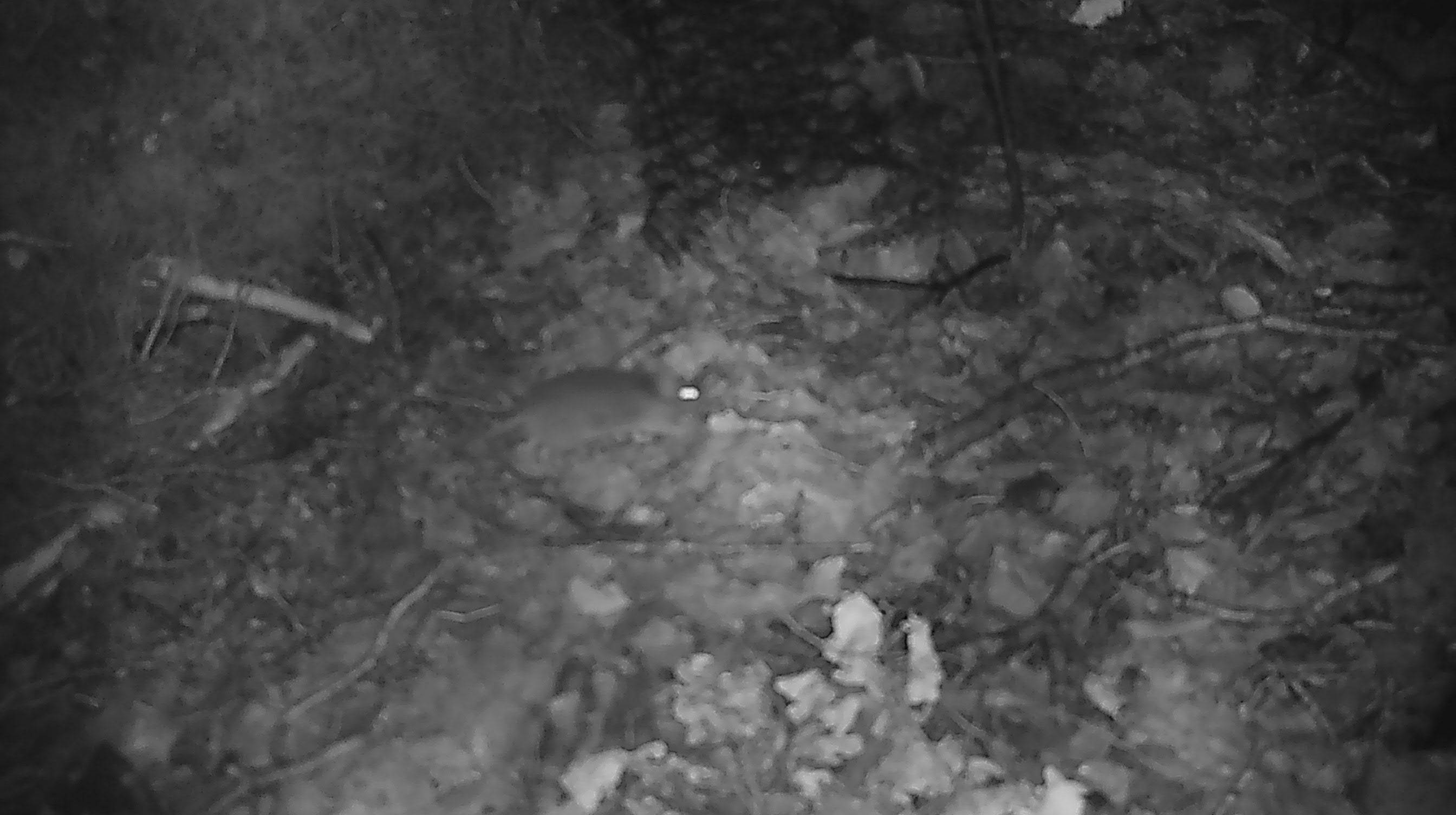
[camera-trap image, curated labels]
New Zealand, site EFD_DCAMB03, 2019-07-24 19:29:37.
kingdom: Animalia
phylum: Chordata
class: Mammalia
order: Rodentia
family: Muridae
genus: Mus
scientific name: Mus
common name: mouse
Mouse (Mus).